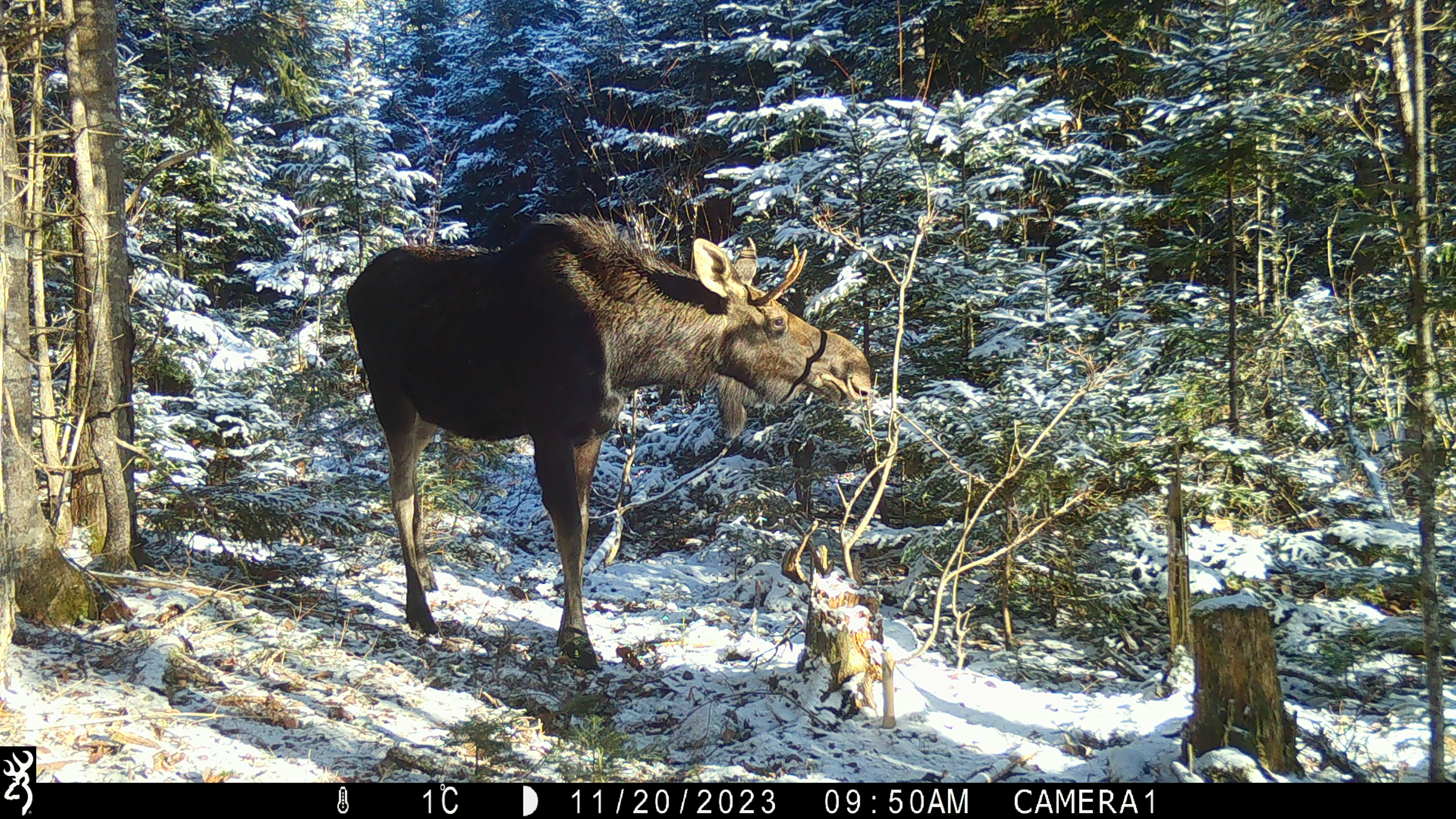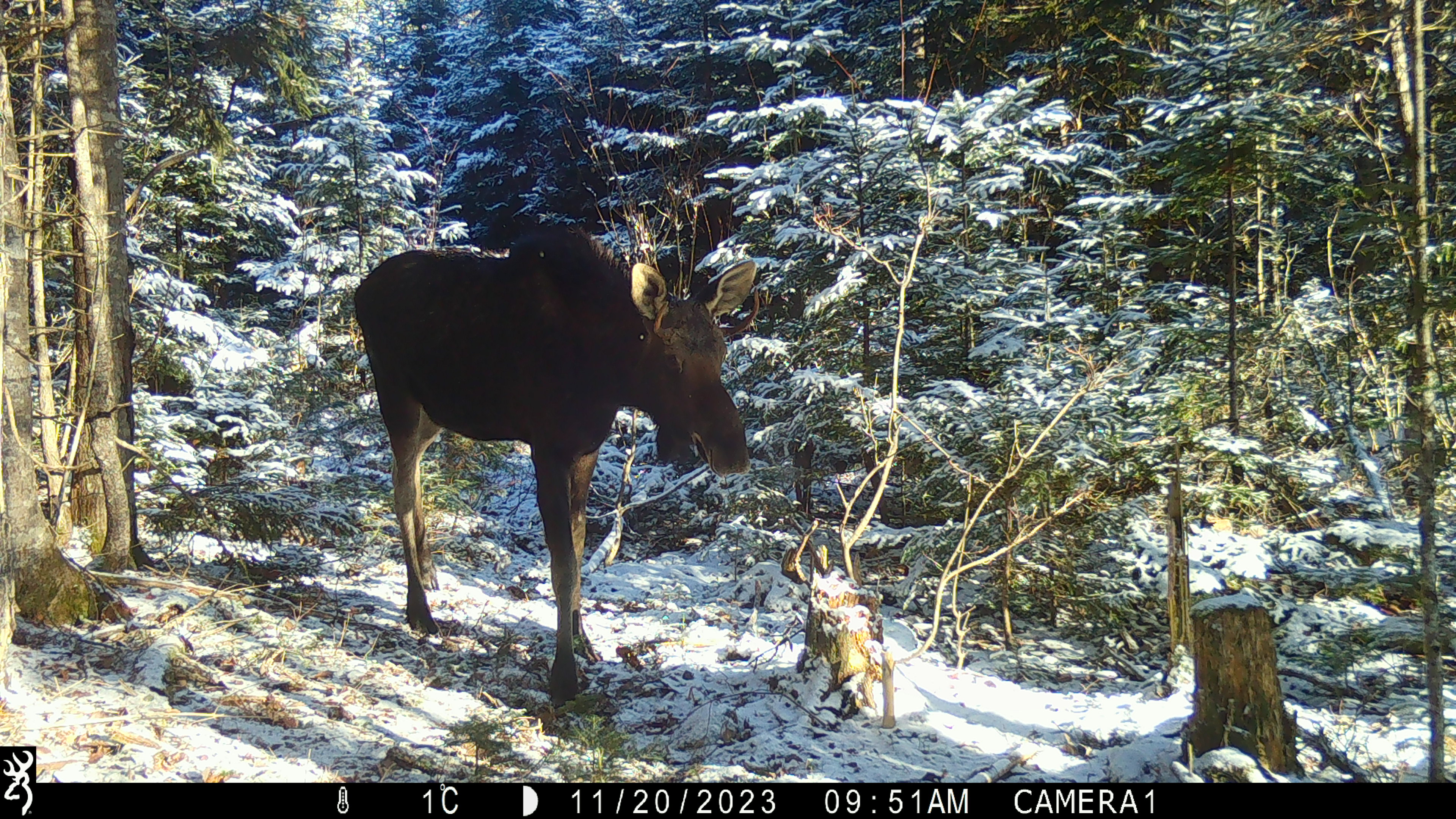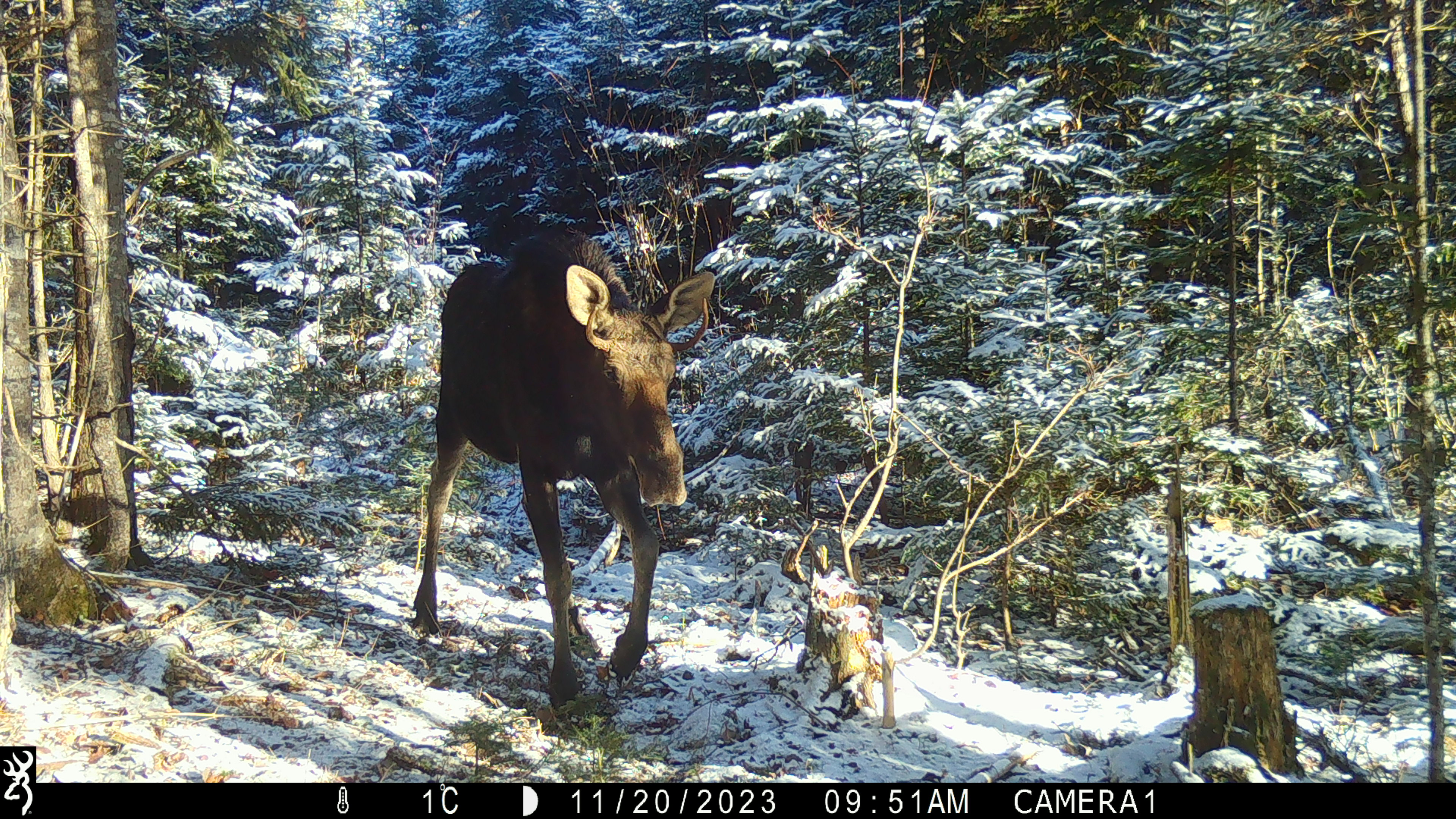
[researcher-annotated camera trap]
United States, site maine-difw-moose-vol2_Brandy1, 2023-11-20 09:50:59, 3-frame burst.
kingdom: Animalia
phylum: Chordata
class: Mammalia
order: Artiodactyla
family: Cervidae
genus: Alces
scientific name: Alces alces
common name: moose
Moose (Alces alces).